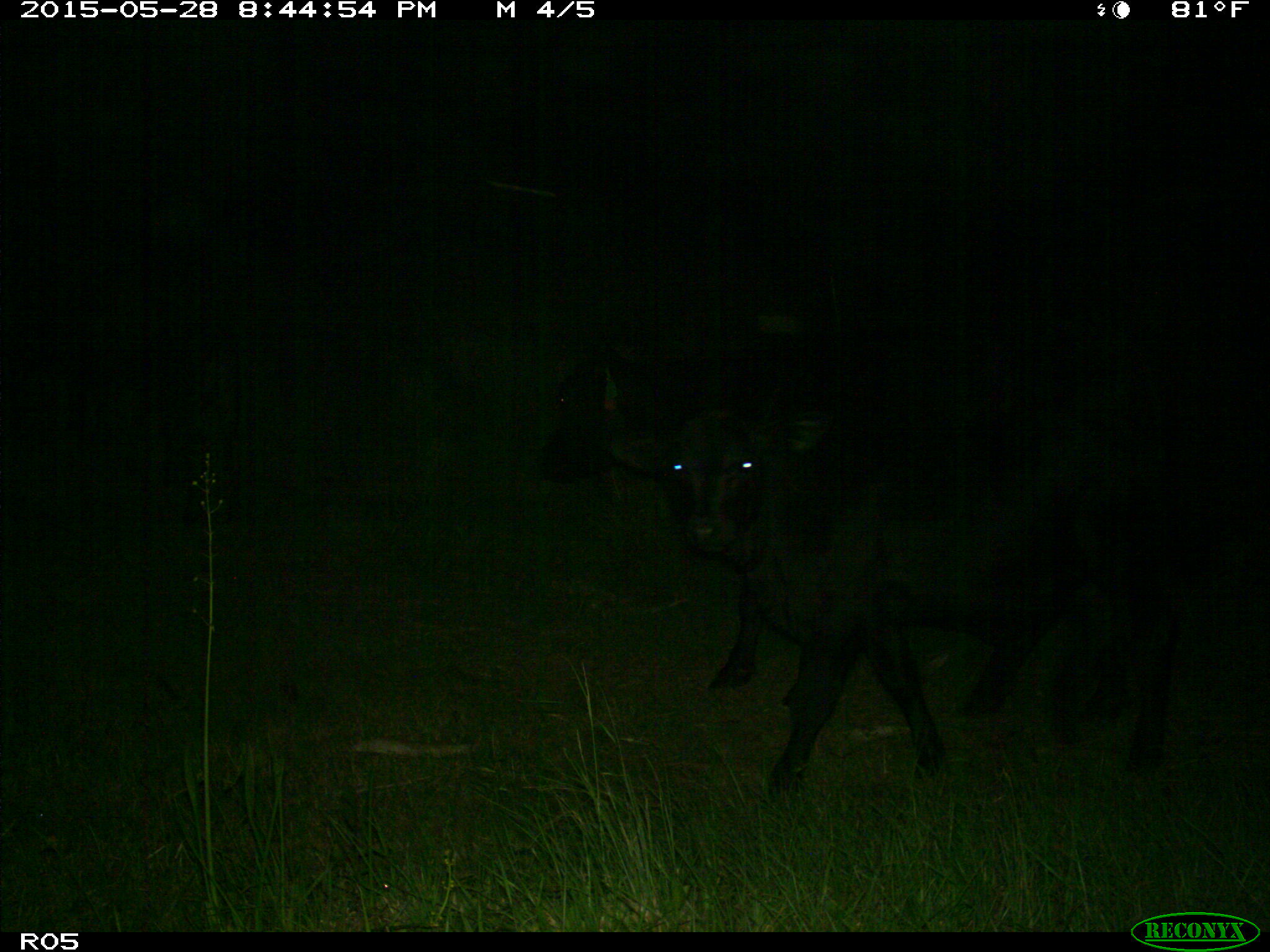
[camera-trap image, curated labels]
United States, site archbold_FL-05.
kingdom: Animalia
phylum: Chordata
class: Mammalia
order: Artiodactyla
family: Bovidae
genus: Bos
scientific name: Bos taurus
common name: domestic cow